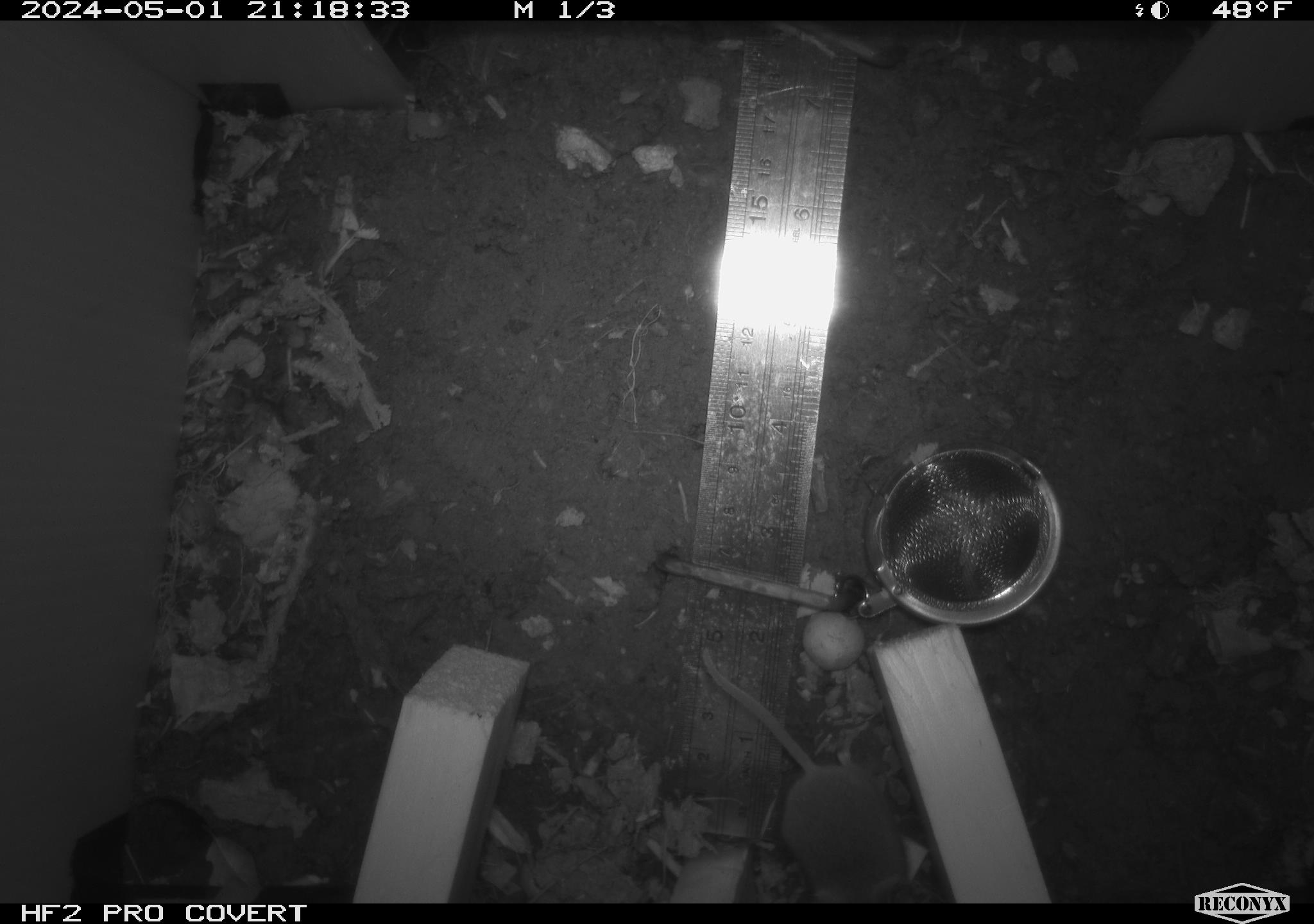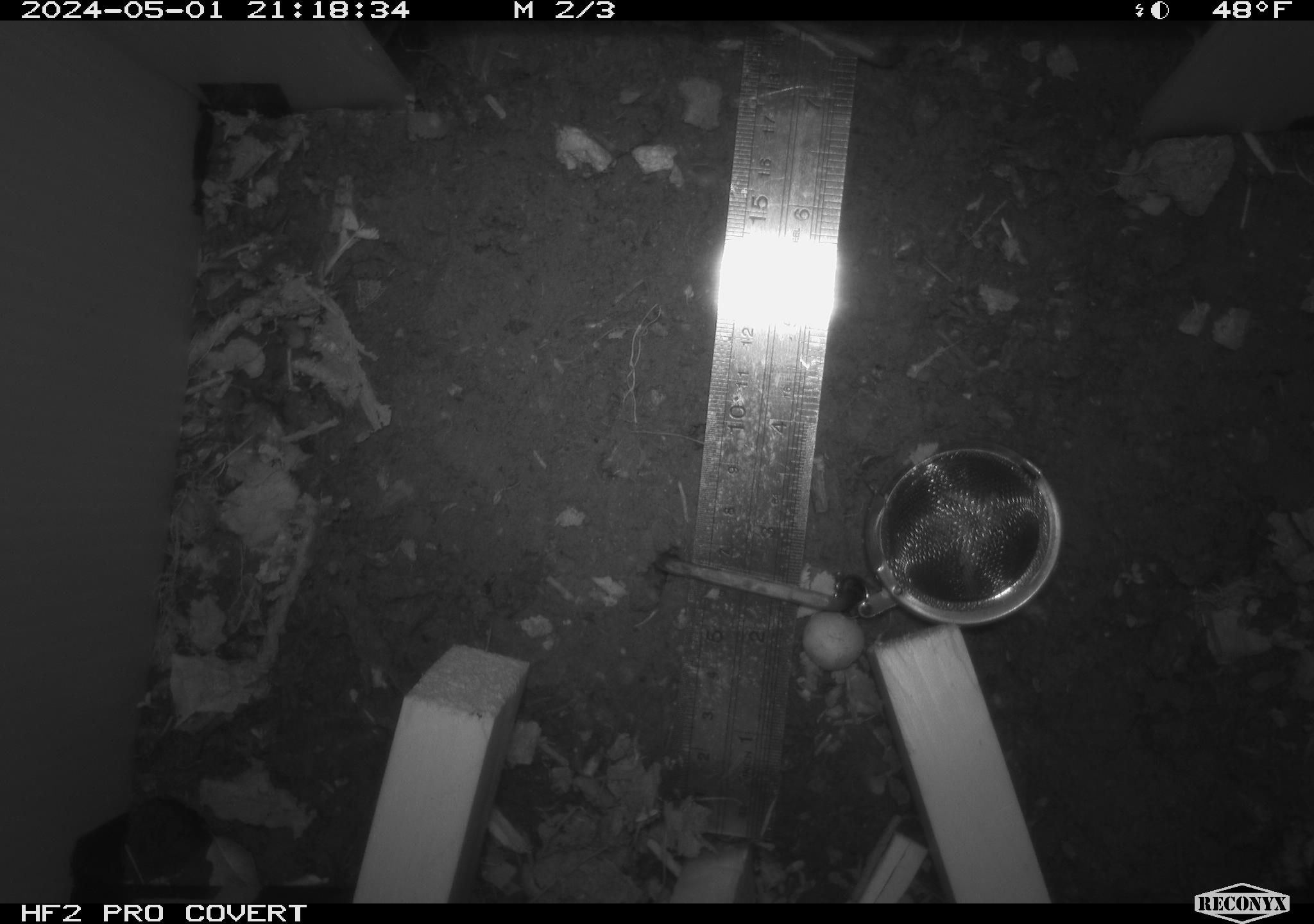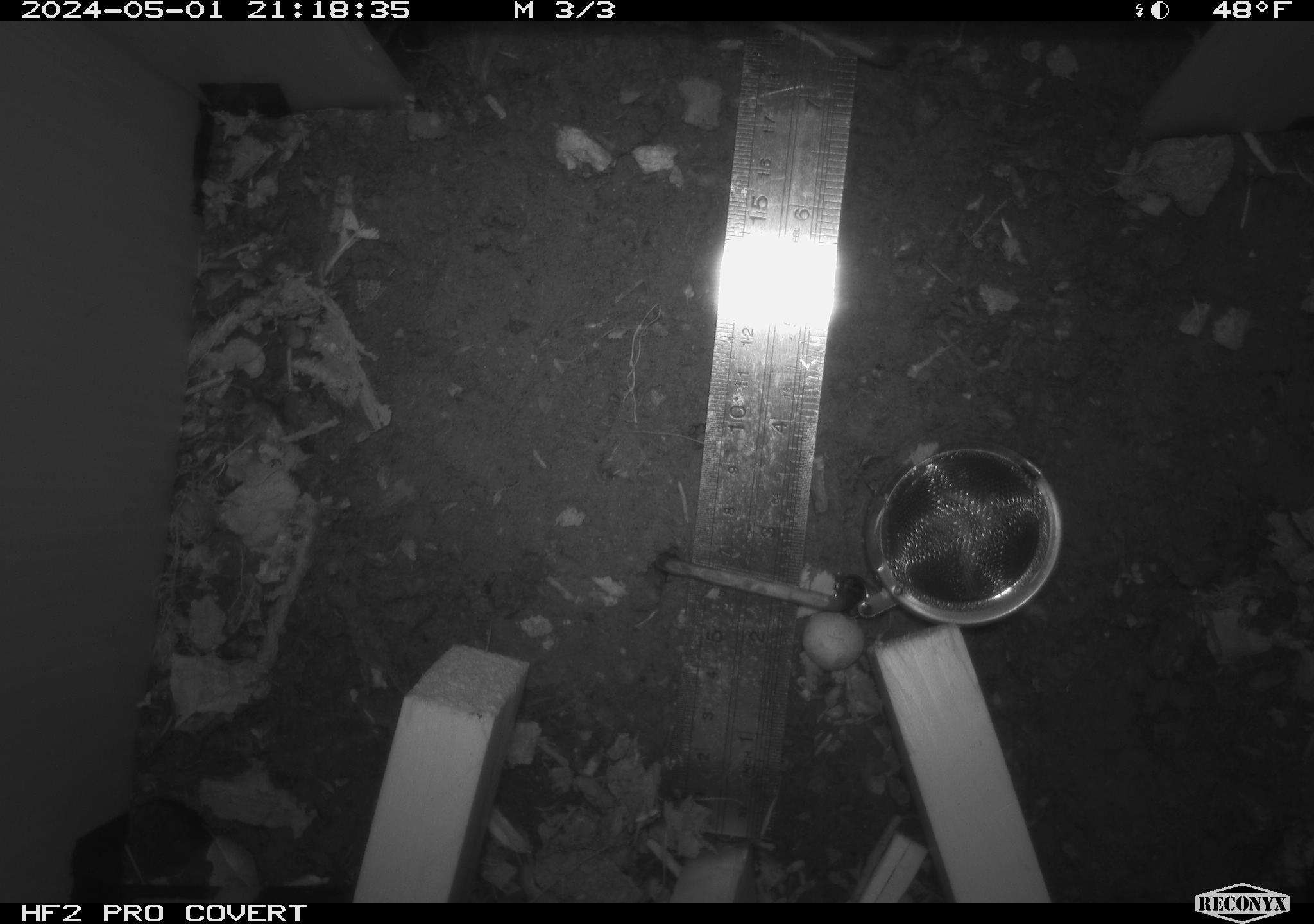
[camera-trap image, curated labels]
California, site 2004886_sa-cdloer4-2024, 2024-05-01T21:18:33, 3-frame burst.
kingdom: Animalia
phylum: Chordata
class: Mammalia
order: Rodentia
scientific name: Rodentia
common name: mouse species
Mouse species (Rodentia).